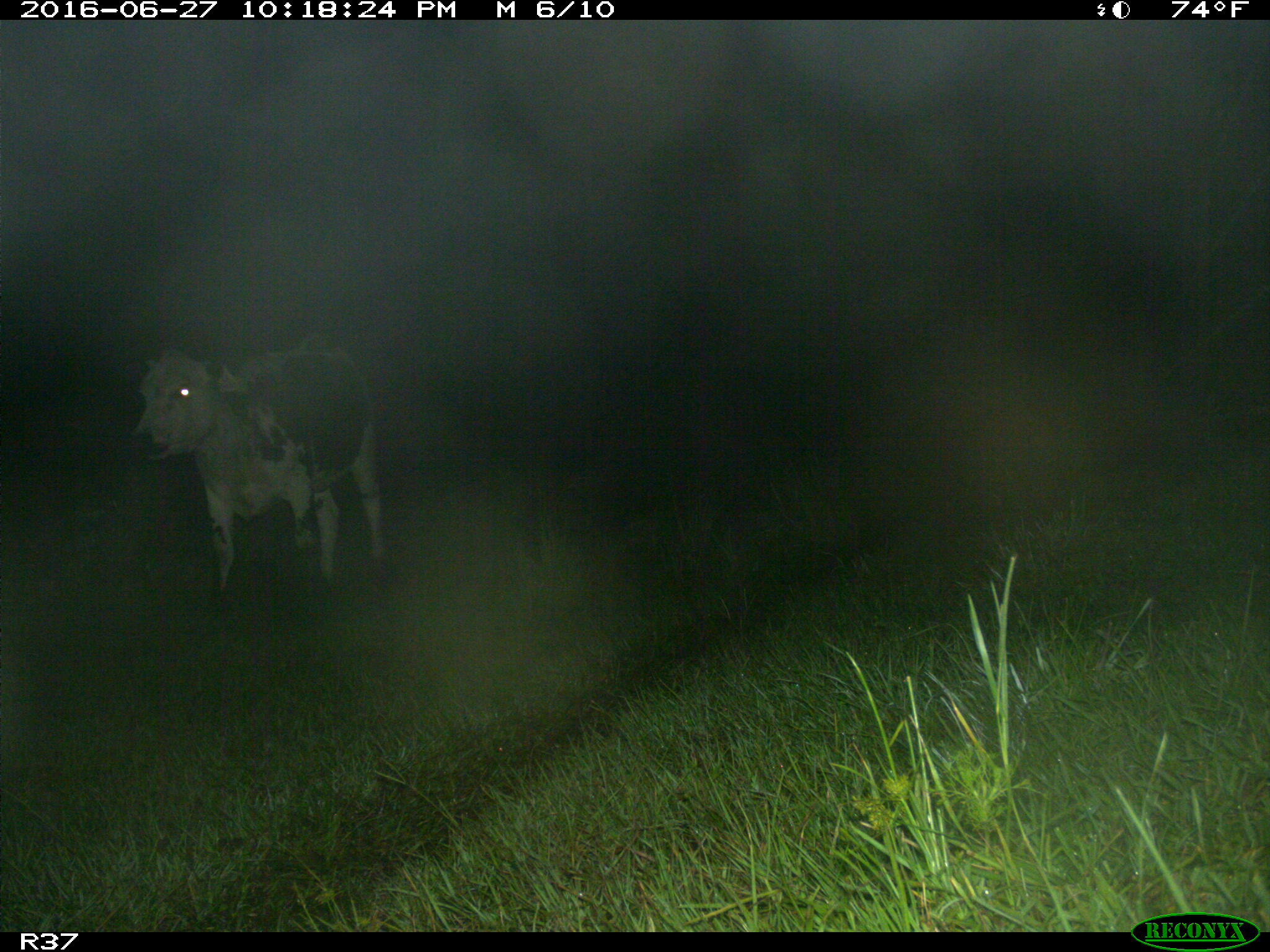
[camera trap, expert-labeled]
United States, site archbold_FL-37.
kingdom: Animalia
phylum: Chordata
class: Mammalia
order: Artiodactyla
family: Bovidae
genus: Bos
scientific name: Bos taurus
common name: domestic cow